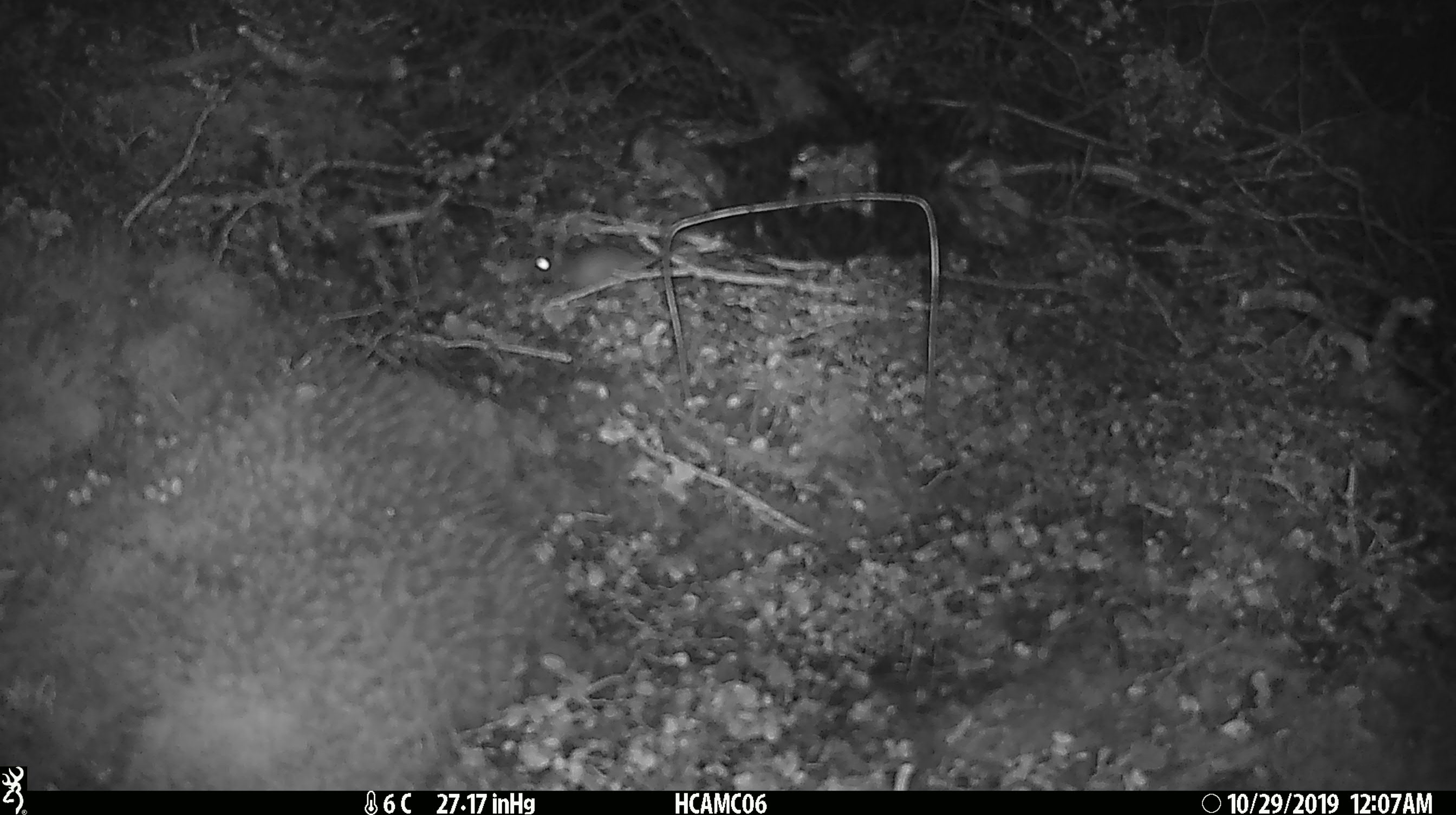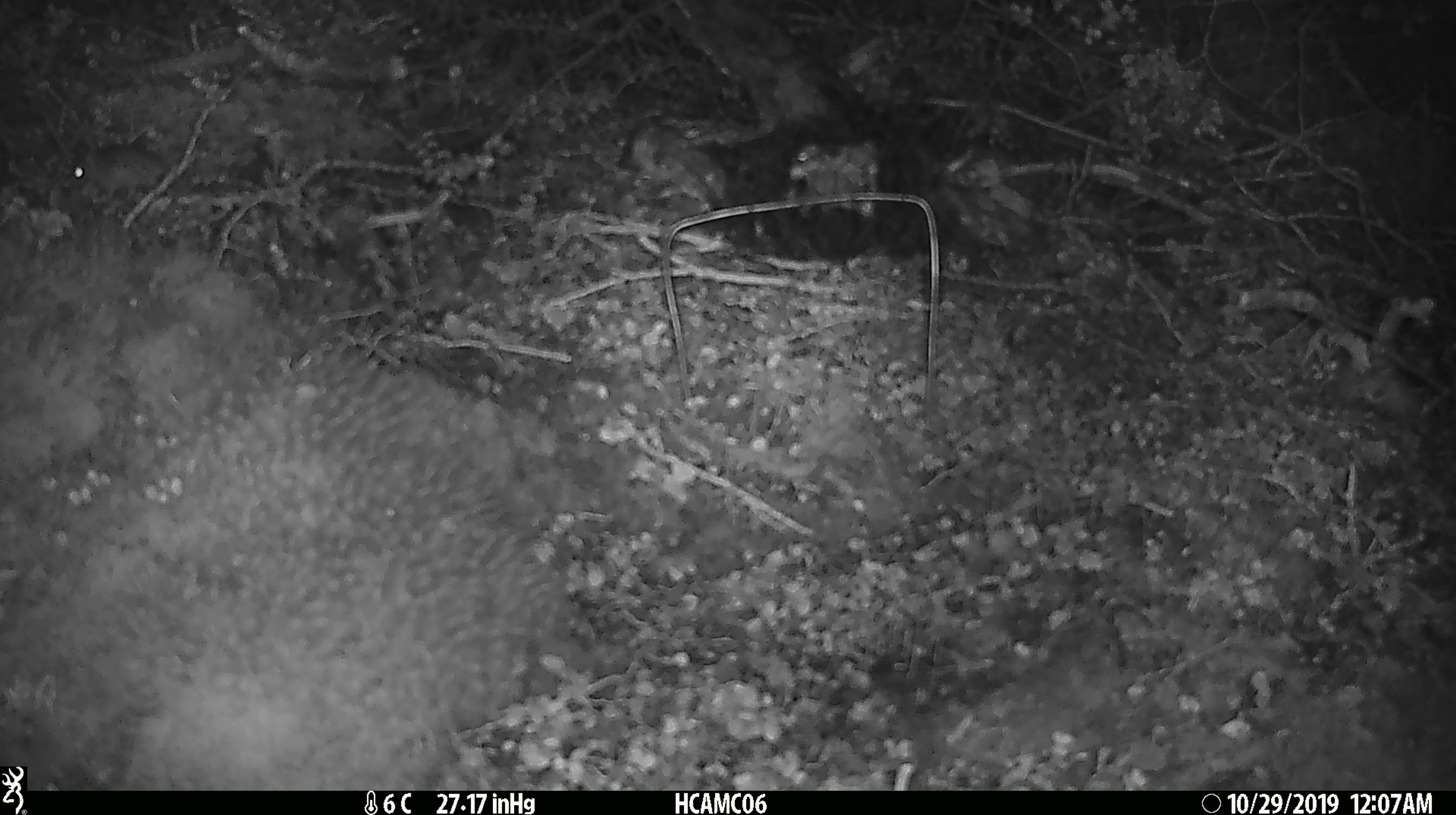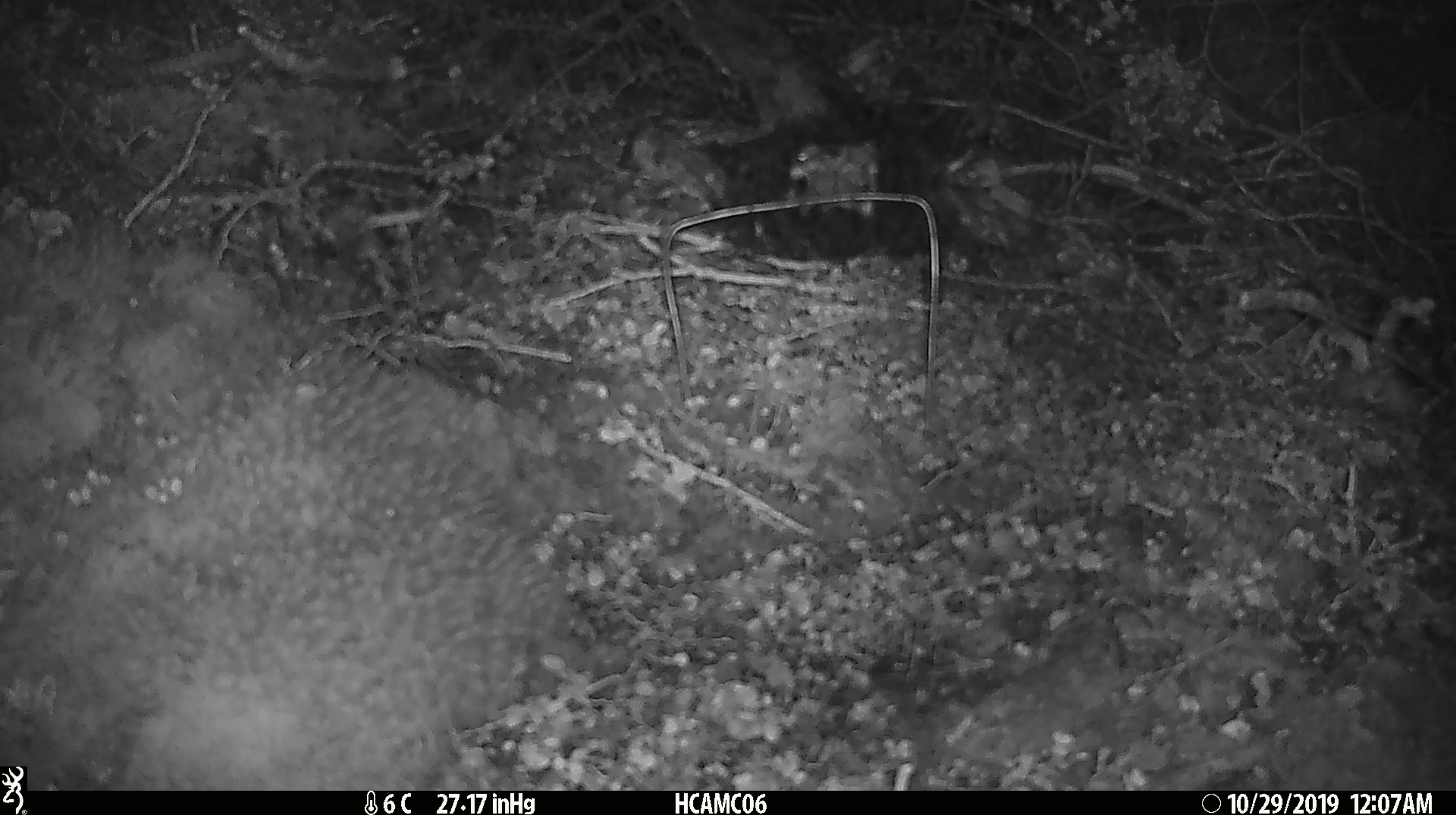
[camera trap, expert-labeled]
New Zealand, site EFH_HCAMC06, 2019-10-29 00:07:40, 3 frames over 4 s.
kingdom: Animalia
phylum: Chordata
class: Mammalia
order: Rodentia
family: Muridae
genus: Mus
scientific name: Mus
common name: mouse